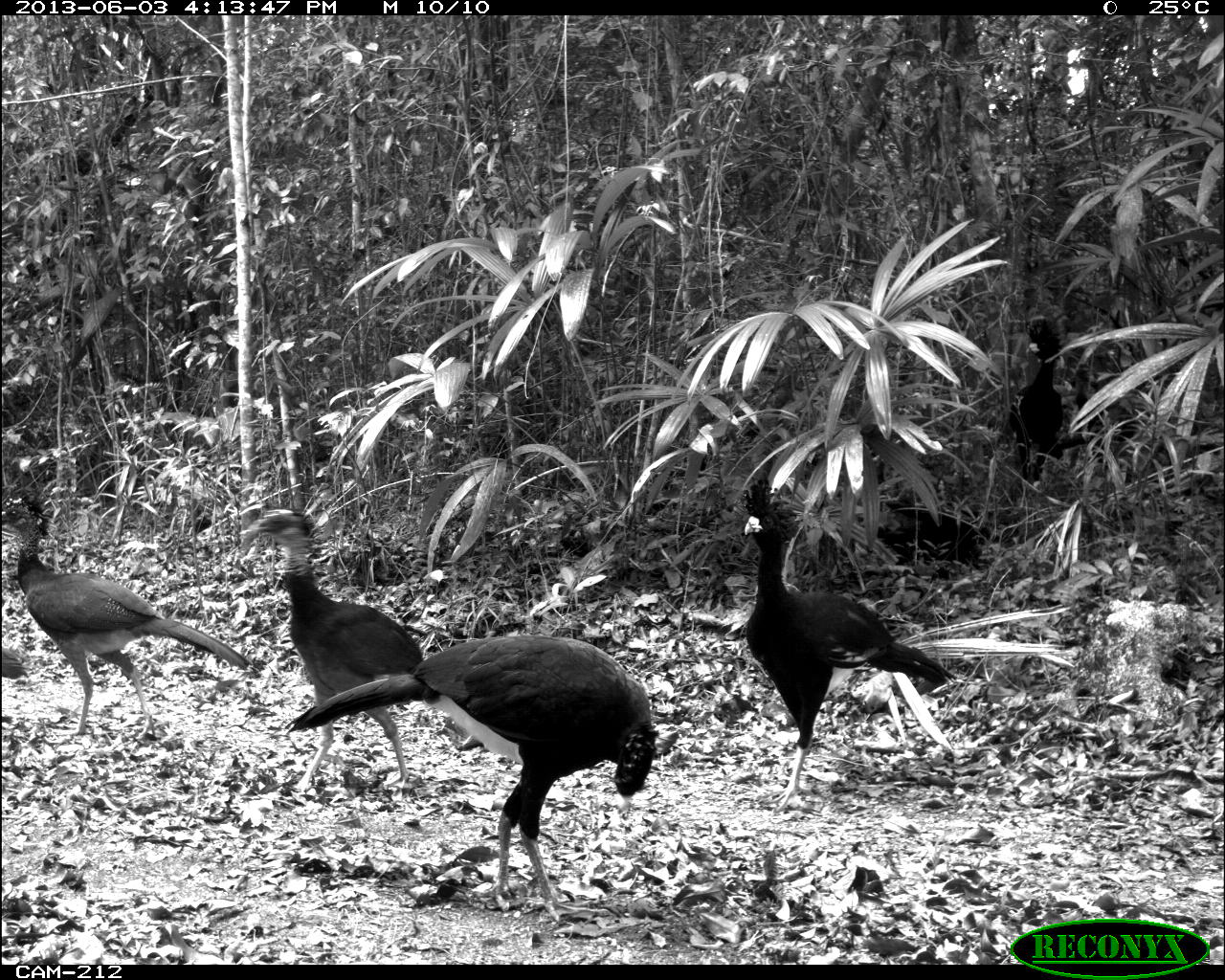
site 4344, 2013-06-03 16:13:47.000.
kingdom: Animalia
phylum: Chordata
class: Aves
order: Galliformes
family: Cracidae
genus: Crax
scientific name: Crax rubra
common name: great curassow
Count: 6.